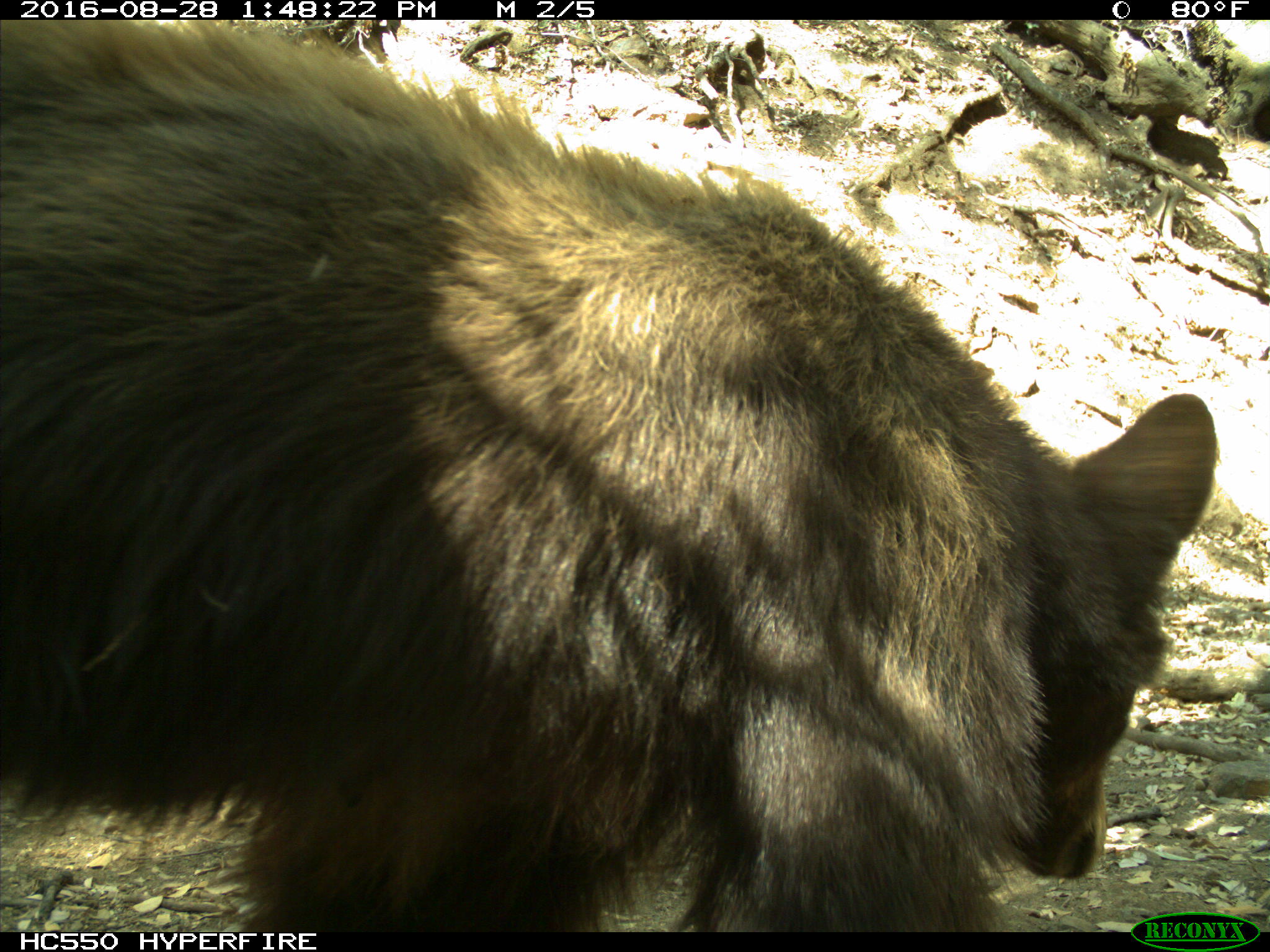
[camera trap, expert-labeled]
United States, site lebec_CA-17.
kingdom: Animalia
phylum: Chordata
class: Mammalia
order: Carnivora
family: Ursidae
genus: Ursus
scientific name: Ursus americanus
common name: american black bear